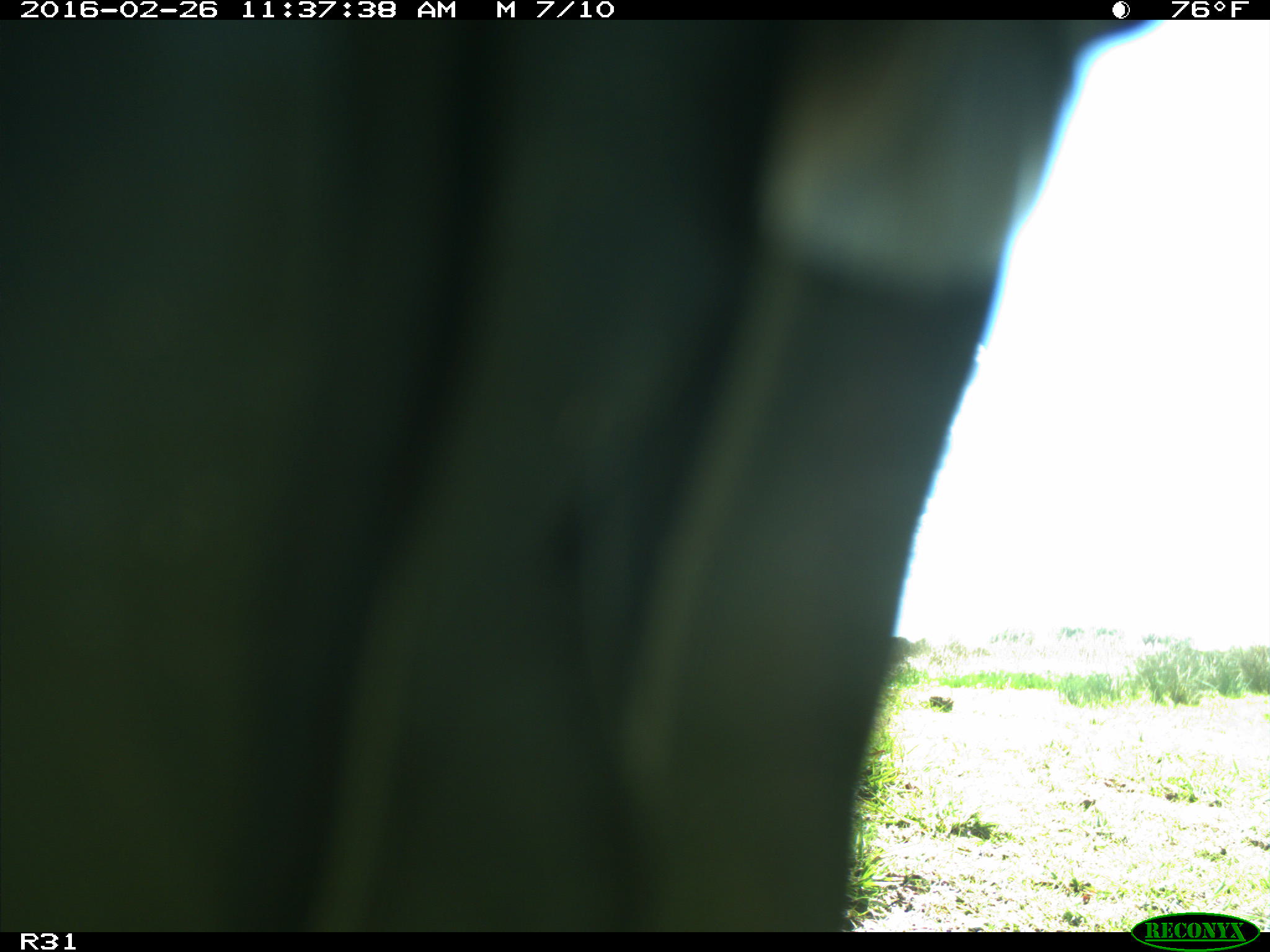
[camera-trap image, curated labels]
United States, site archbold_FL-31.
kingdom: Animalia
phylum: Chordata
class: Aves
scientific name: Aves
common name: birds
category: unidentified bird